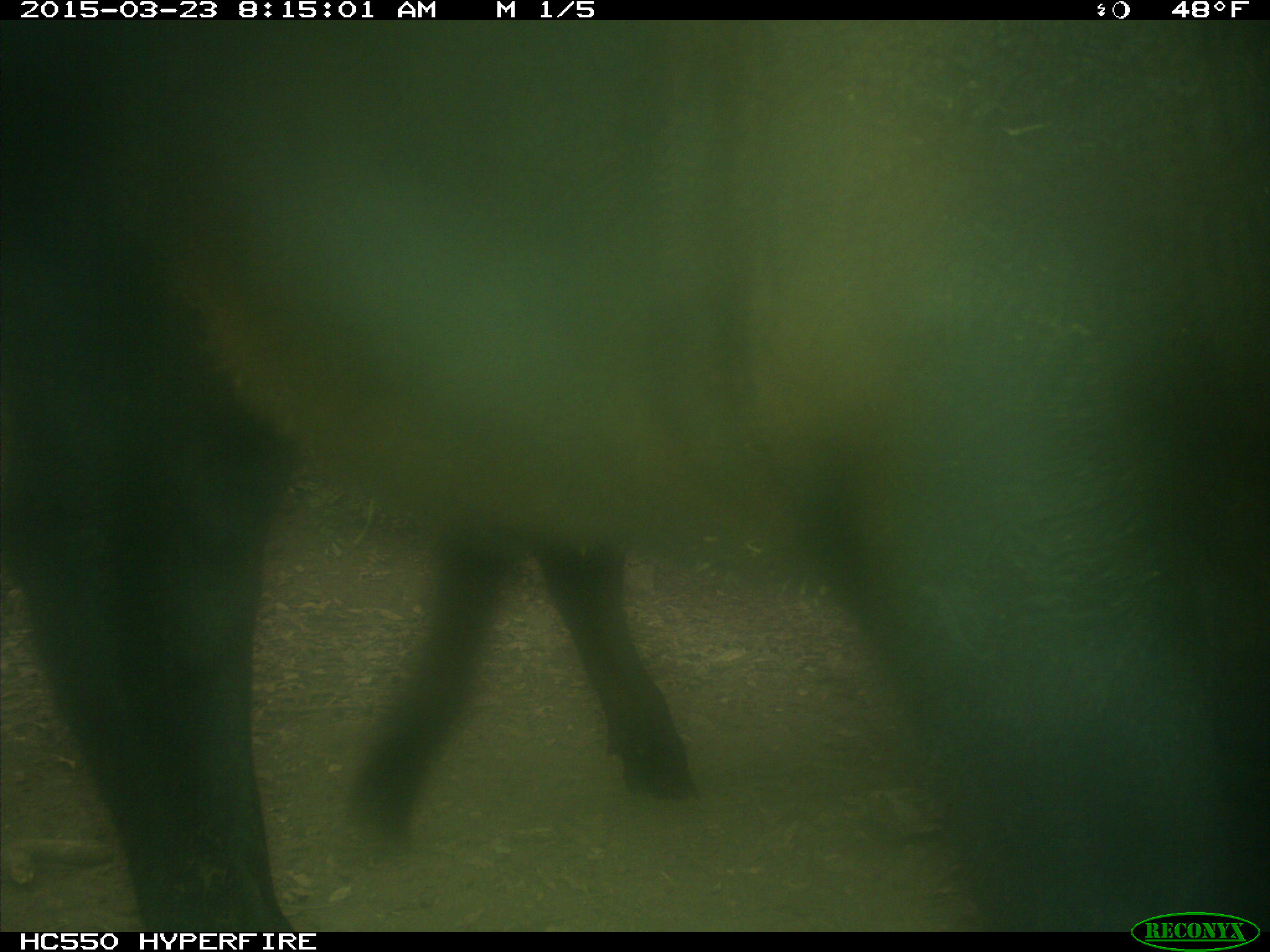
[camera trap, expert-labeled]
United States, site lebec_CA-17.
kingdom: Animalia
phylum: Chordata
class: Mammalia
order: Artiodactyla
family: Bovidae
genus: Bos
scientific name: Bos taurus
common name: domestic cow